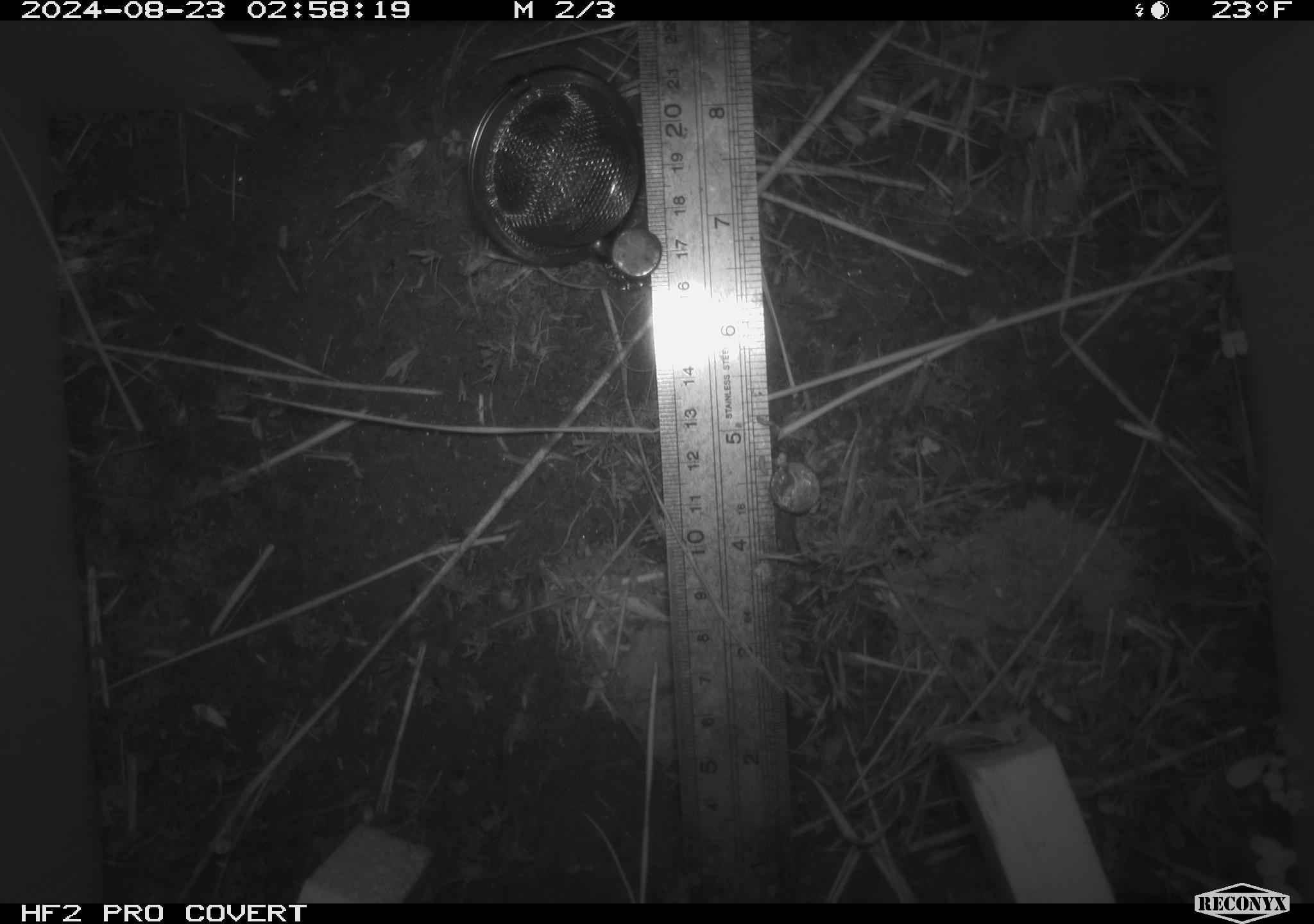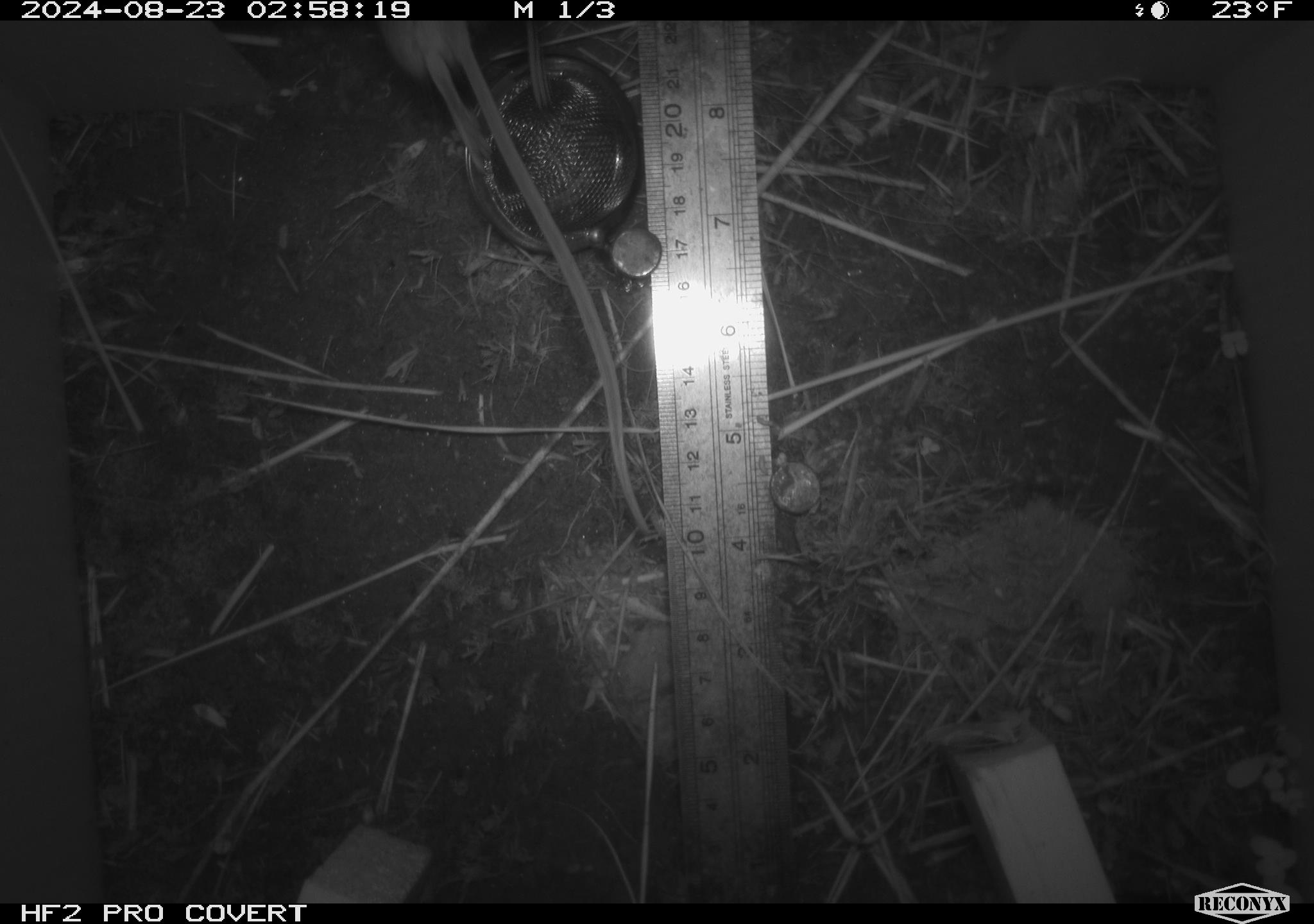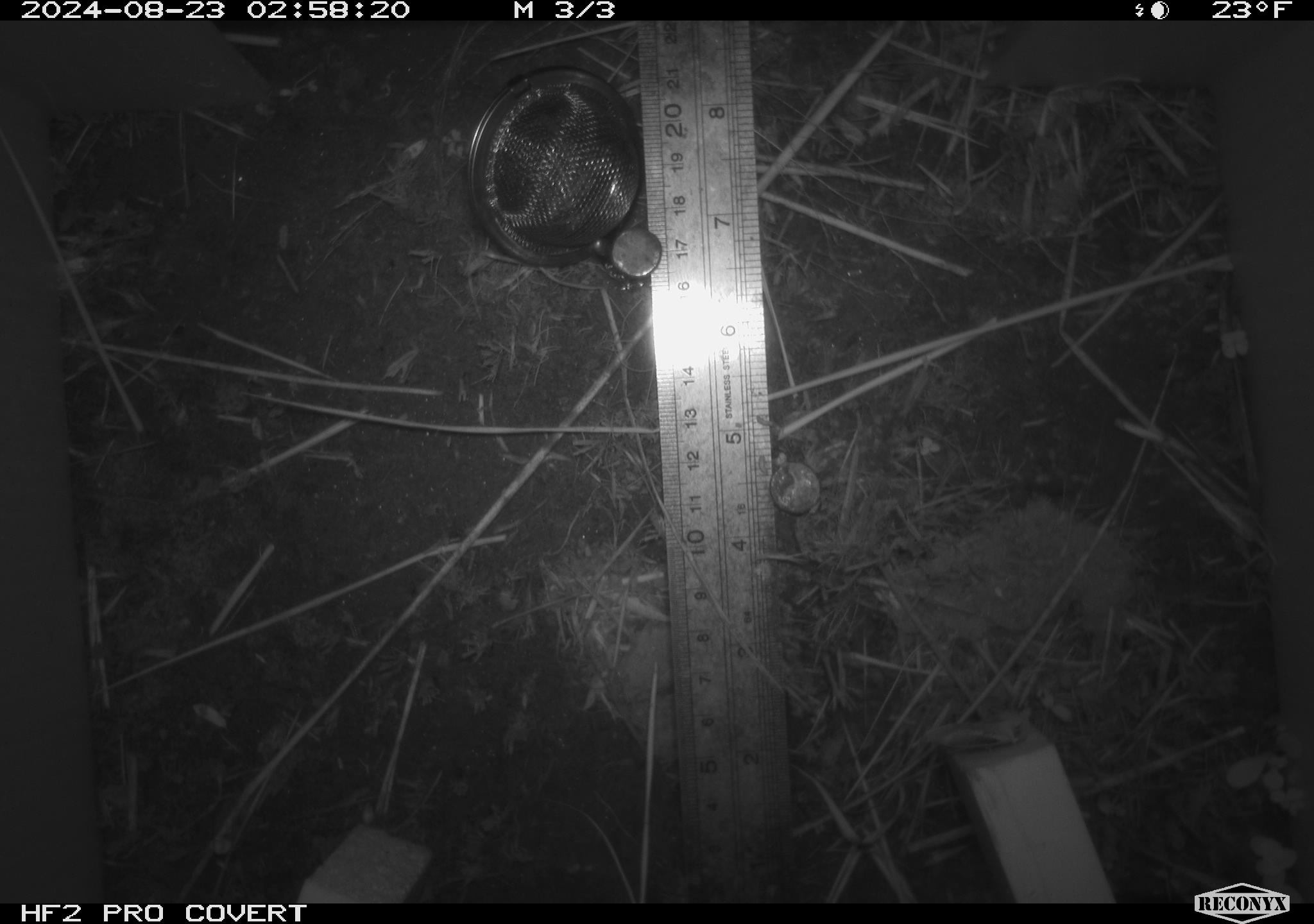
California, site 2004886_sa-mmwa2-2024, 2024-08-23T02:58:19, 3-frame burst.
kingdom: Animalia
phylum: Chordata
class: Mammalia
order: Rodentia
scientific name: Rodentia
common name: mouse species